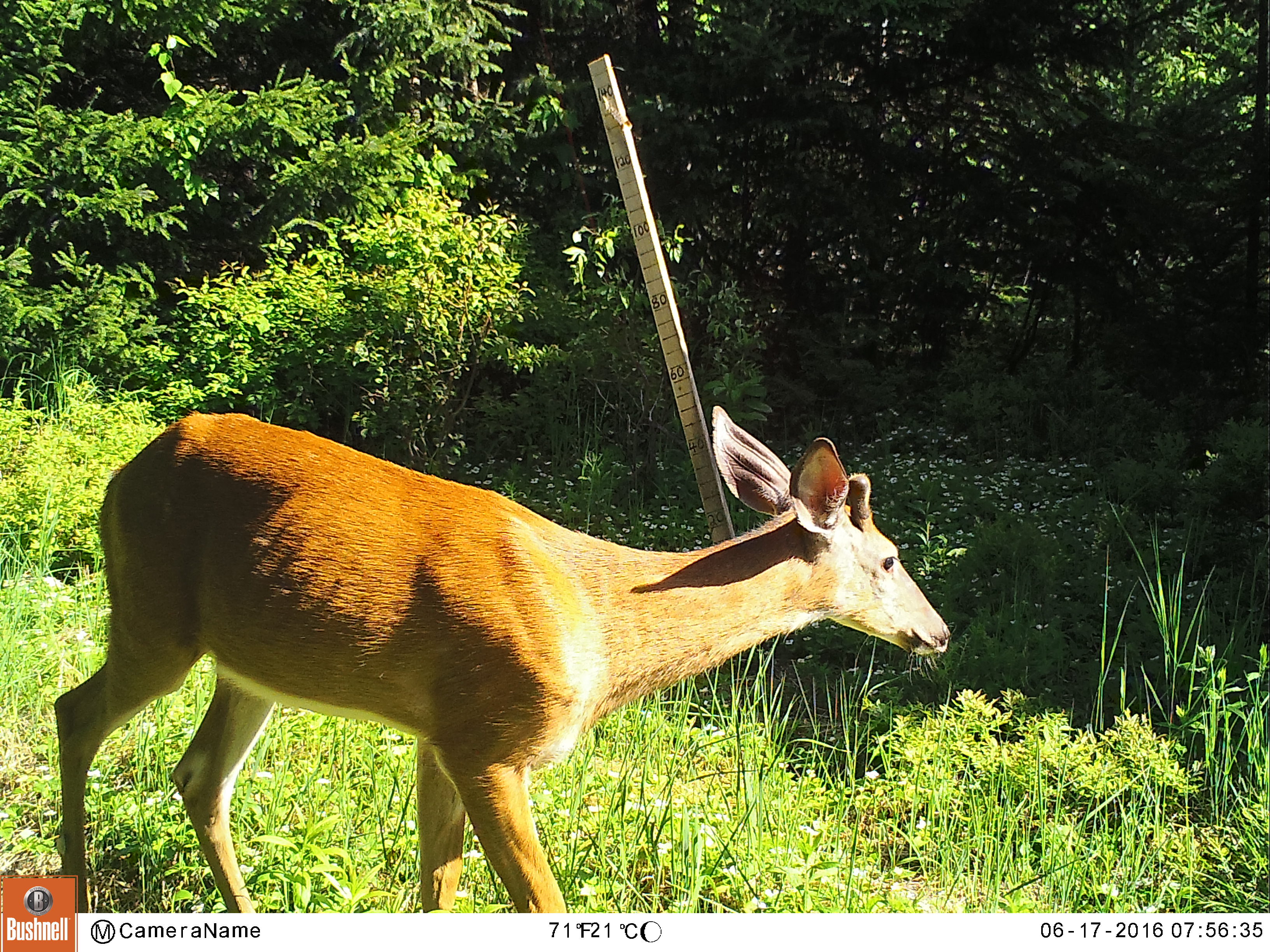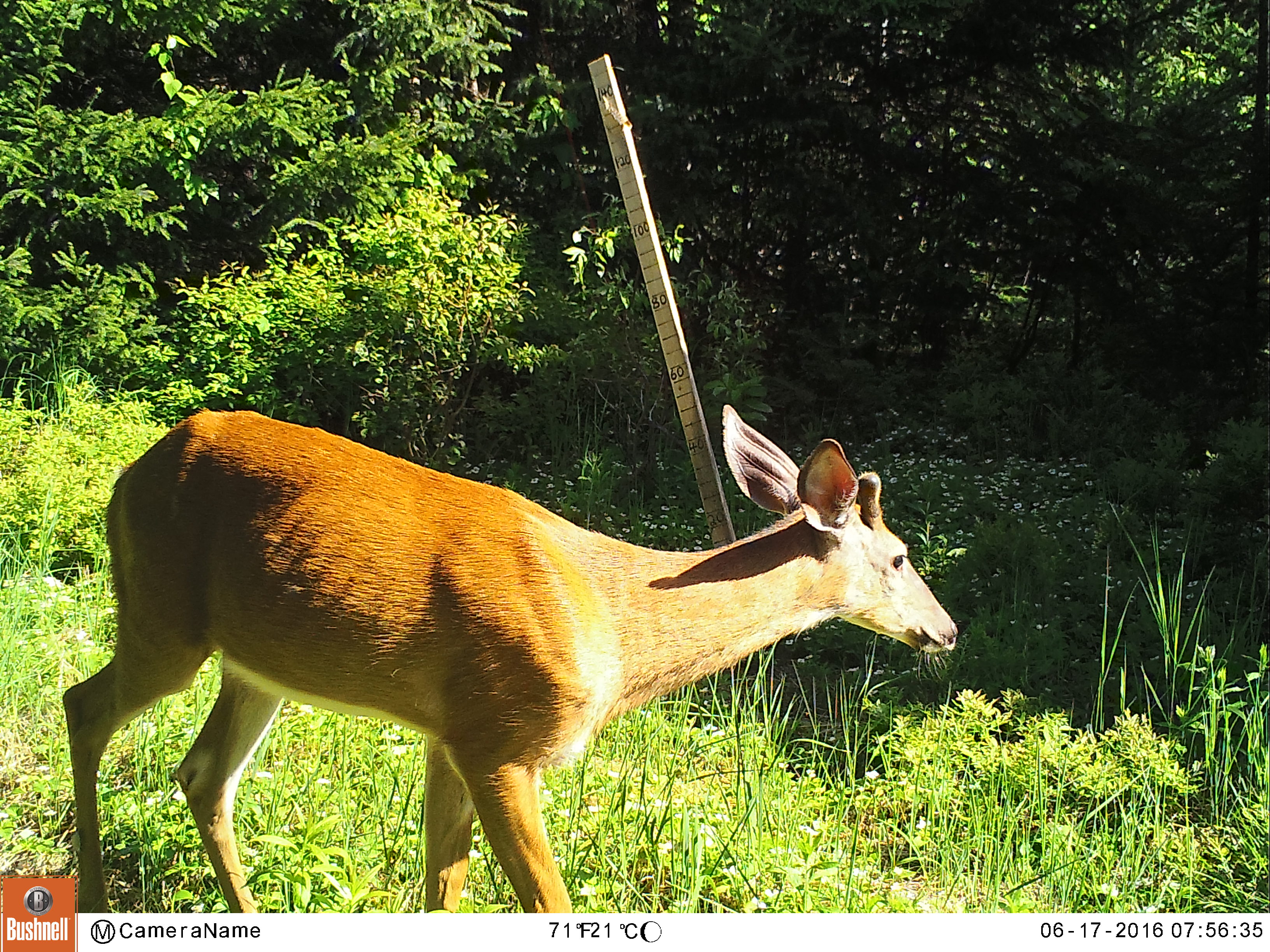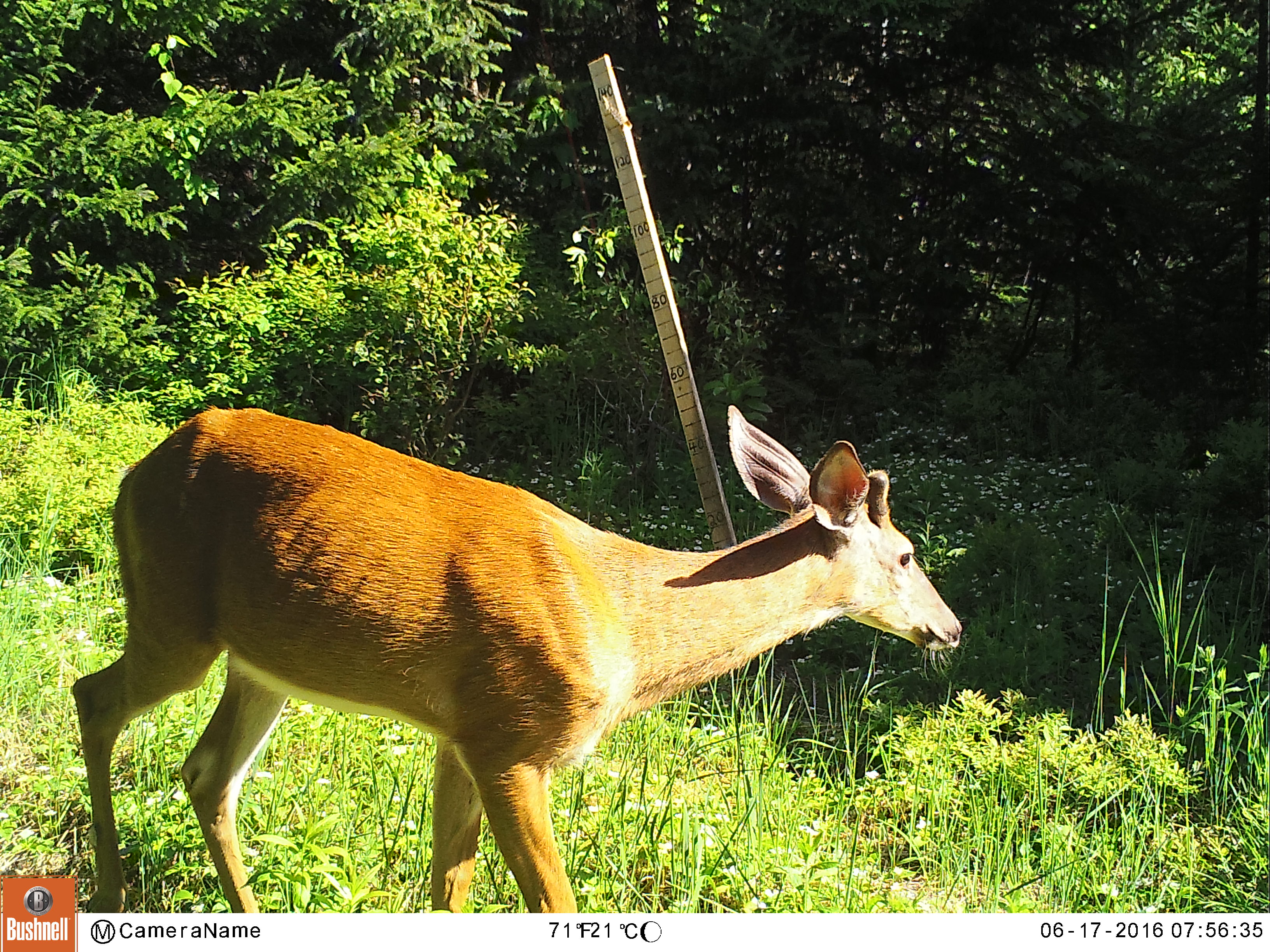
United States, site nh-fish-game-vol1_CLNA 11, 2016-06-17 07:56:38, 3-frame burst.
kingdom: Animalia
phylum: Chordata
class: Mammalia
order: Artiodactyla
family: Cervidae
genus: Odocoileus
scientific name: Odocoileus virginianus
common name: white-tailed deer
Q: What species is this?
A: White-tailed deer (Odocoileus virginianus).